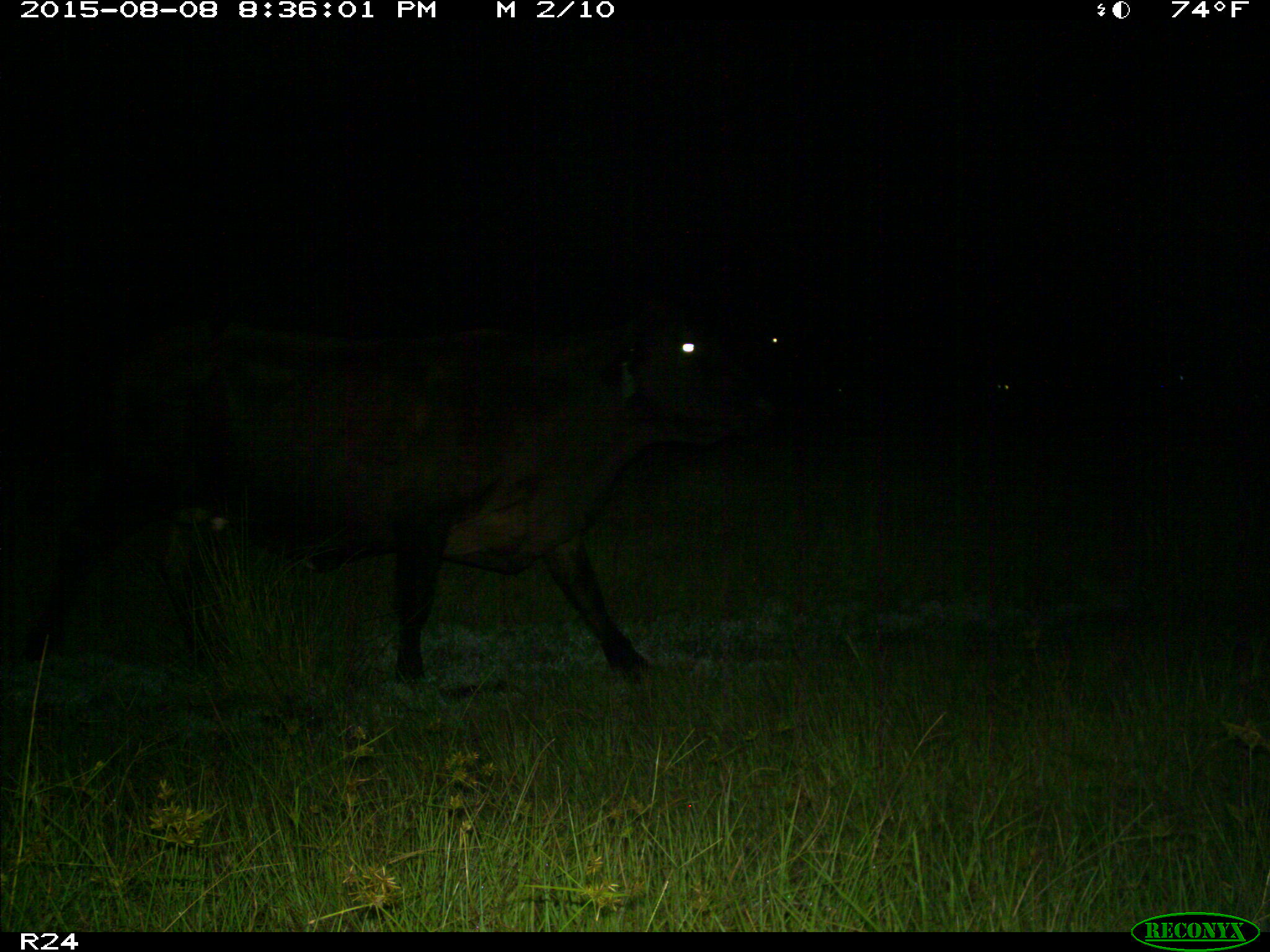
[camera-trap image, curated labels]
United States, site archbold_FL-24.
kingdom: Animalia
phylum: Chordata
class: Mammalia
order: Artiodactyla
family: Bovidae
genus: Bos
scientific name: Bos taurus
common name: domestic cow